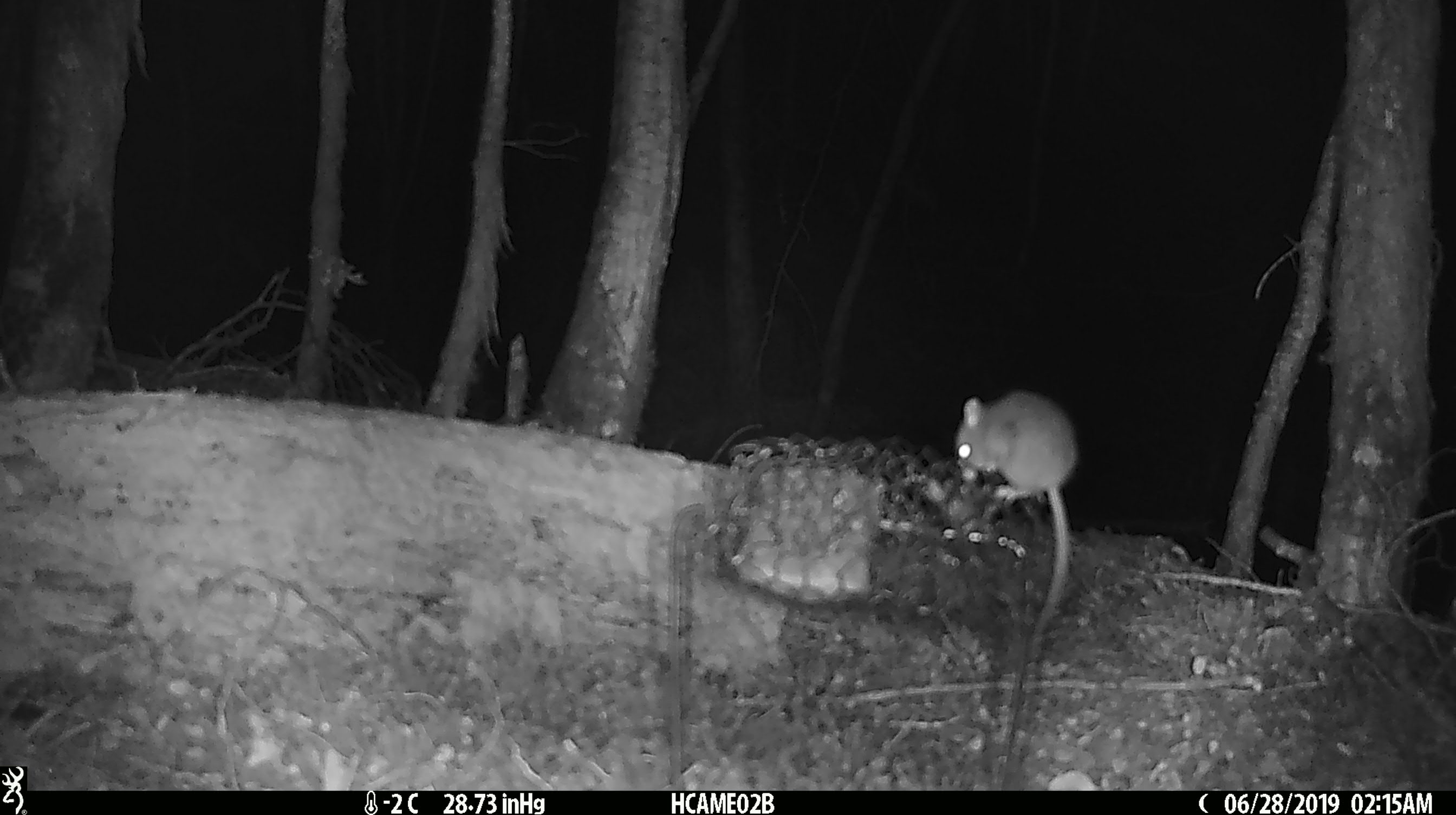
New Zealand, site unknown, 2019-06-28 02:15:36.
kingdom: Animalia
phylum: Chordata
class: Mammalia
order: Rodentia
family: Muridae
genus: Mus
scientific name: Mus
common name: mouse